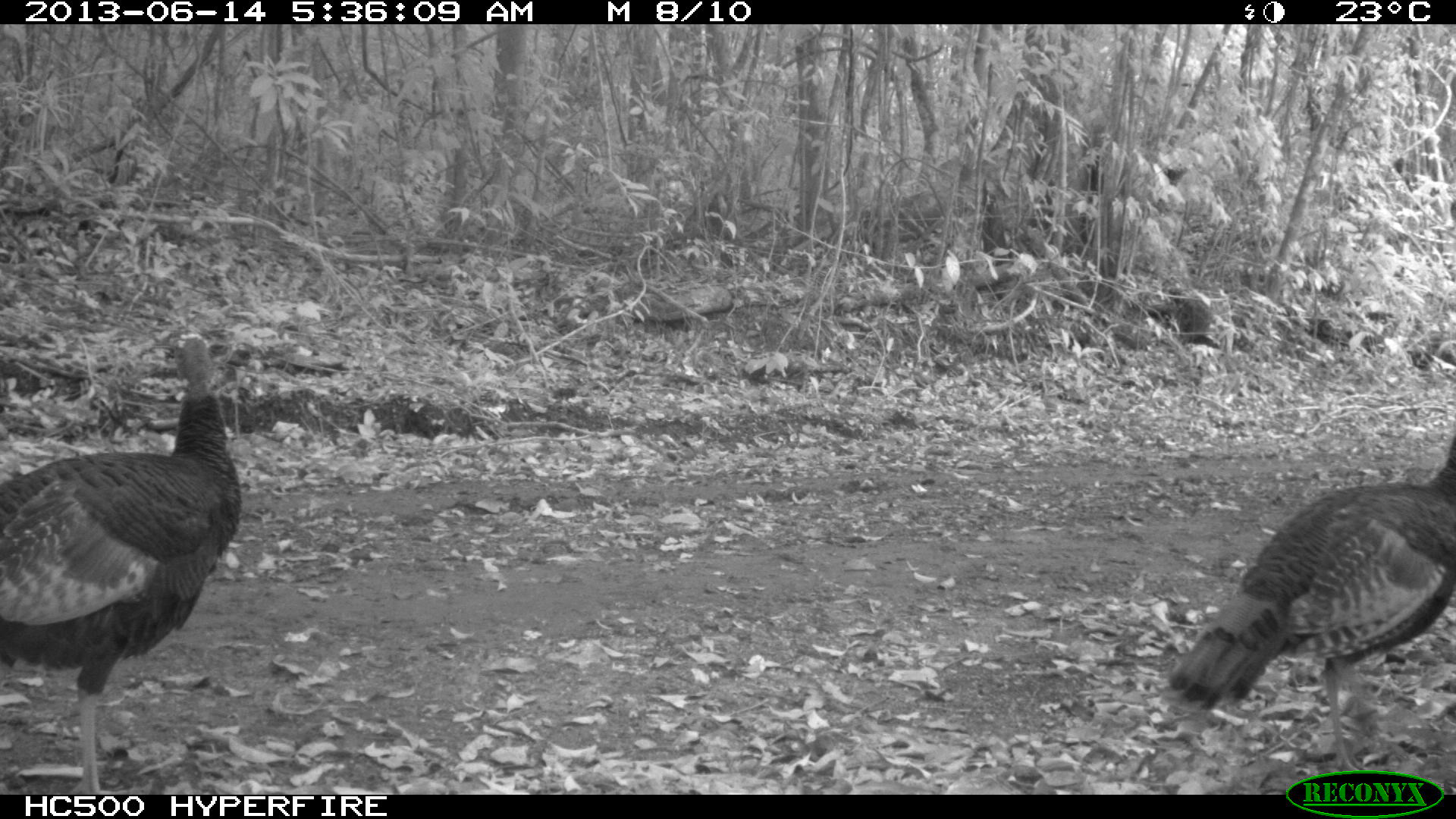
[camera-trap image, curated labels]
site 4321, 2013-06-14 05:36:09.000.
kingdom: Animalia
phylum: Chordata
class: Aves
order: Galliformes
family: Phasianidae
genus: Meleagris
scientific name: Meleagris ocellata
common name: ocellated turkey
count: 2